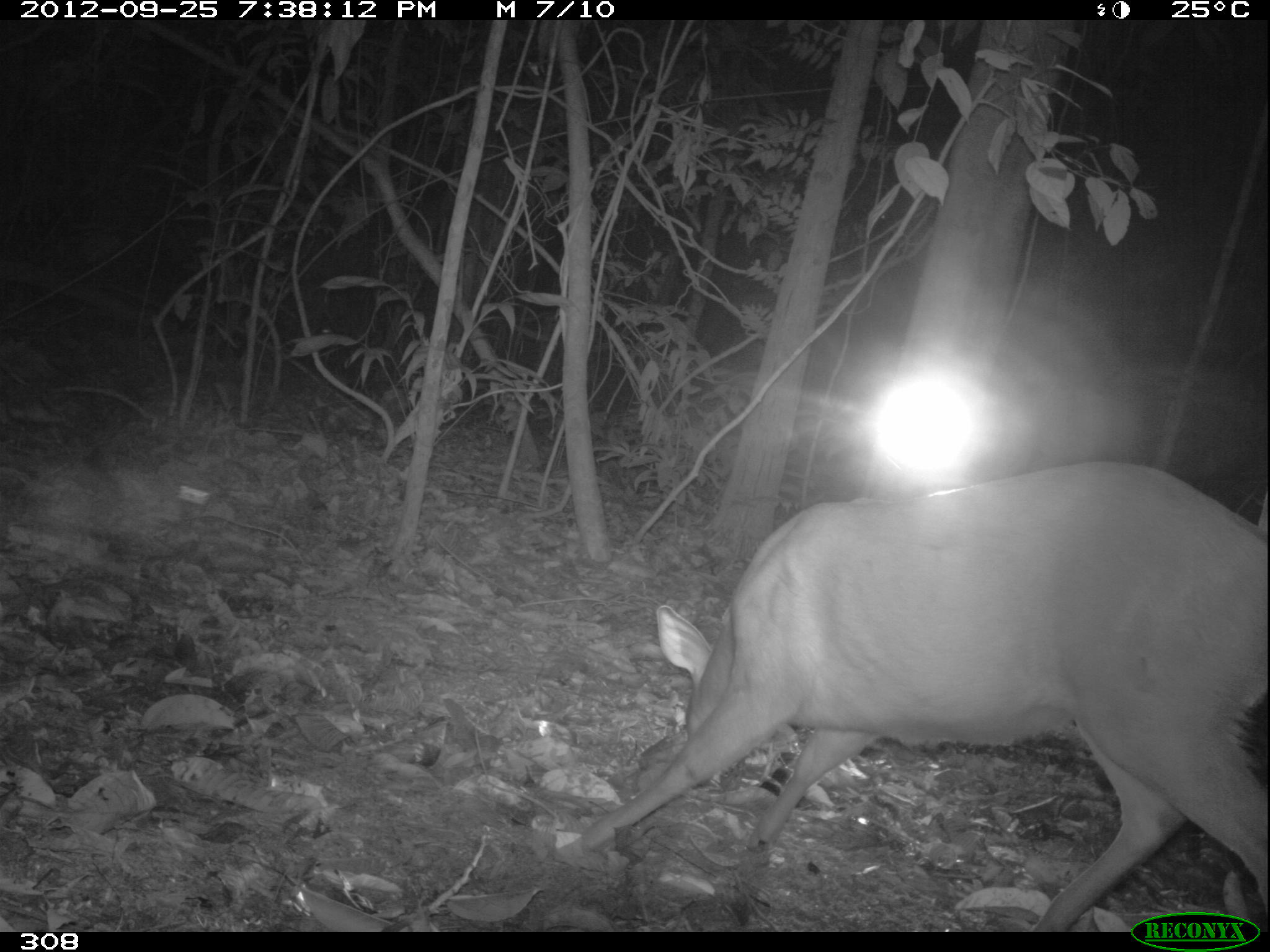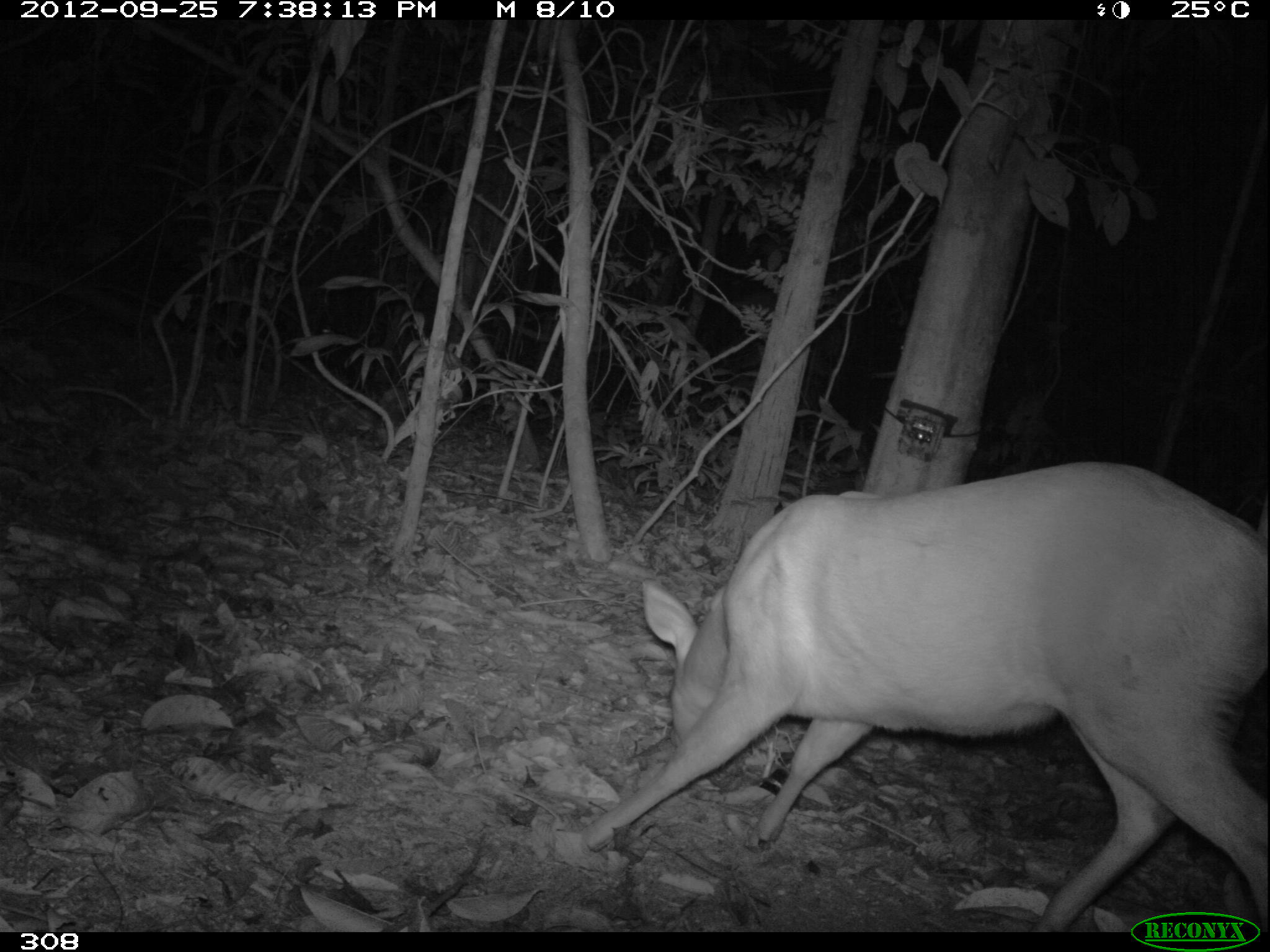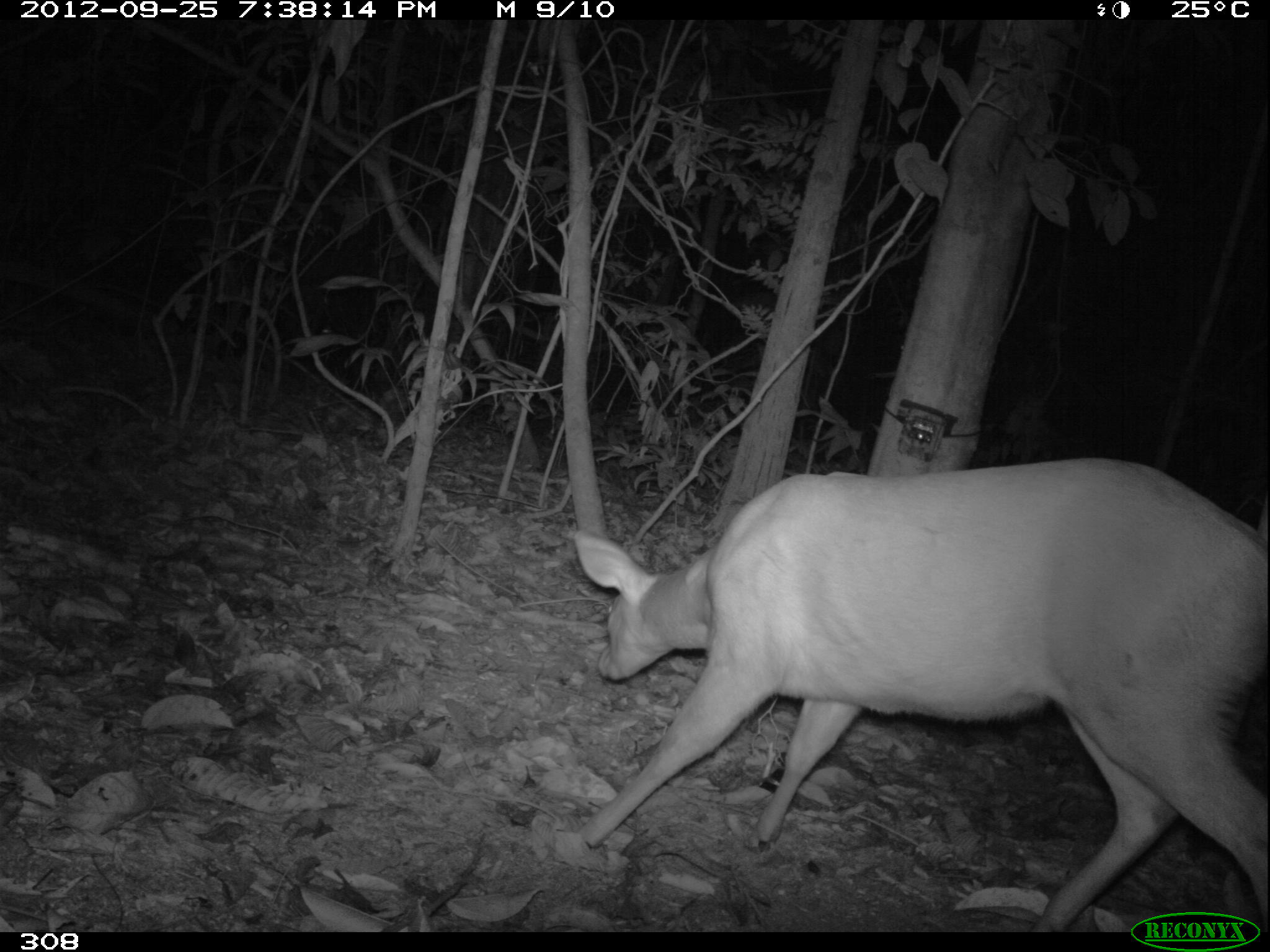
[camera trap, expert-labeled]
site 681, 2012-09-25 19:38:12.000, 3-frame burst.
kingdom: Animalia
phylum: Chordata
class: Mammalia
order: Artiodactyla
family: Cervidae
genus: Mazama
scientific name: Mazama americana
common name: red brocket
Mazama americana (red brocket).